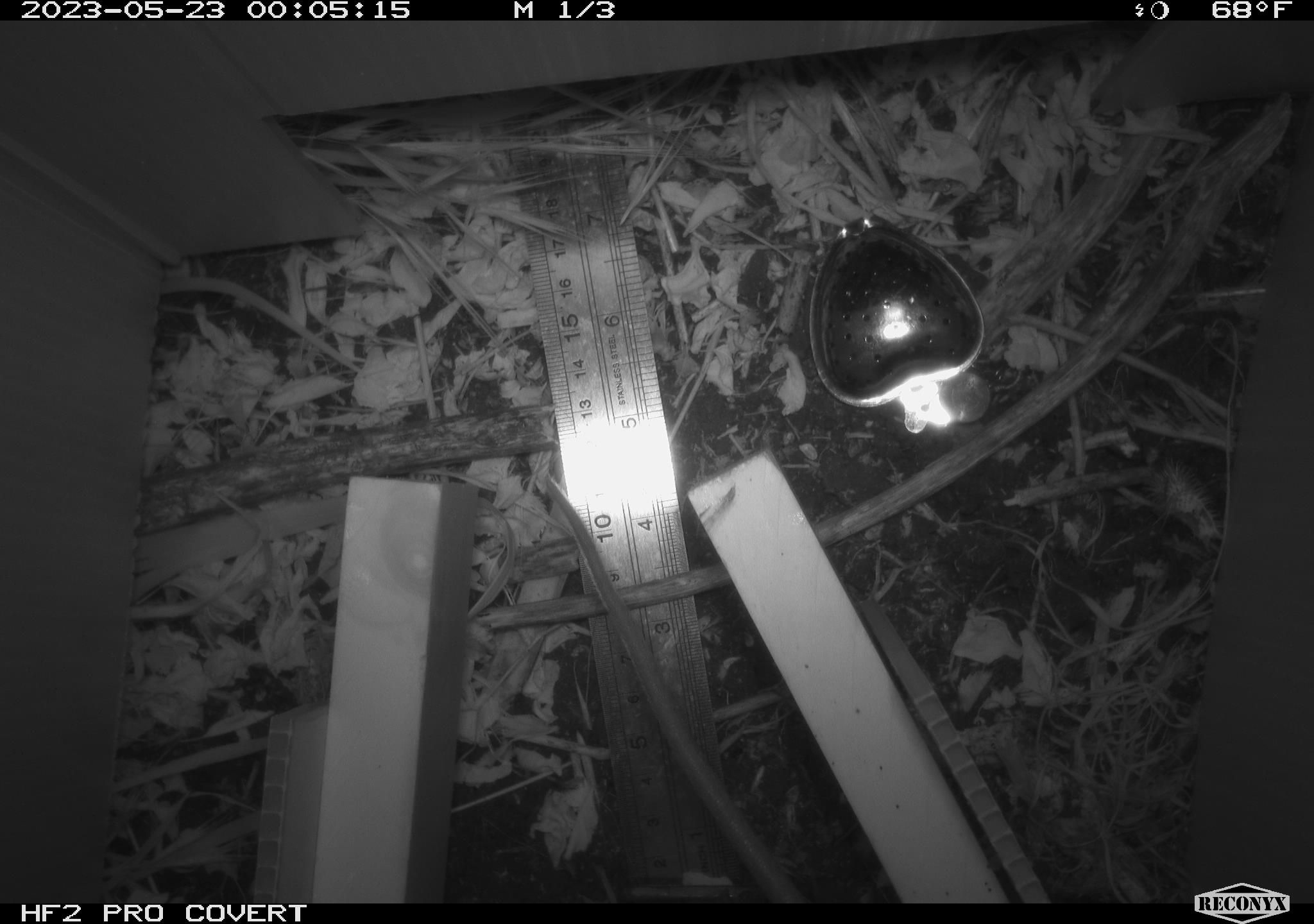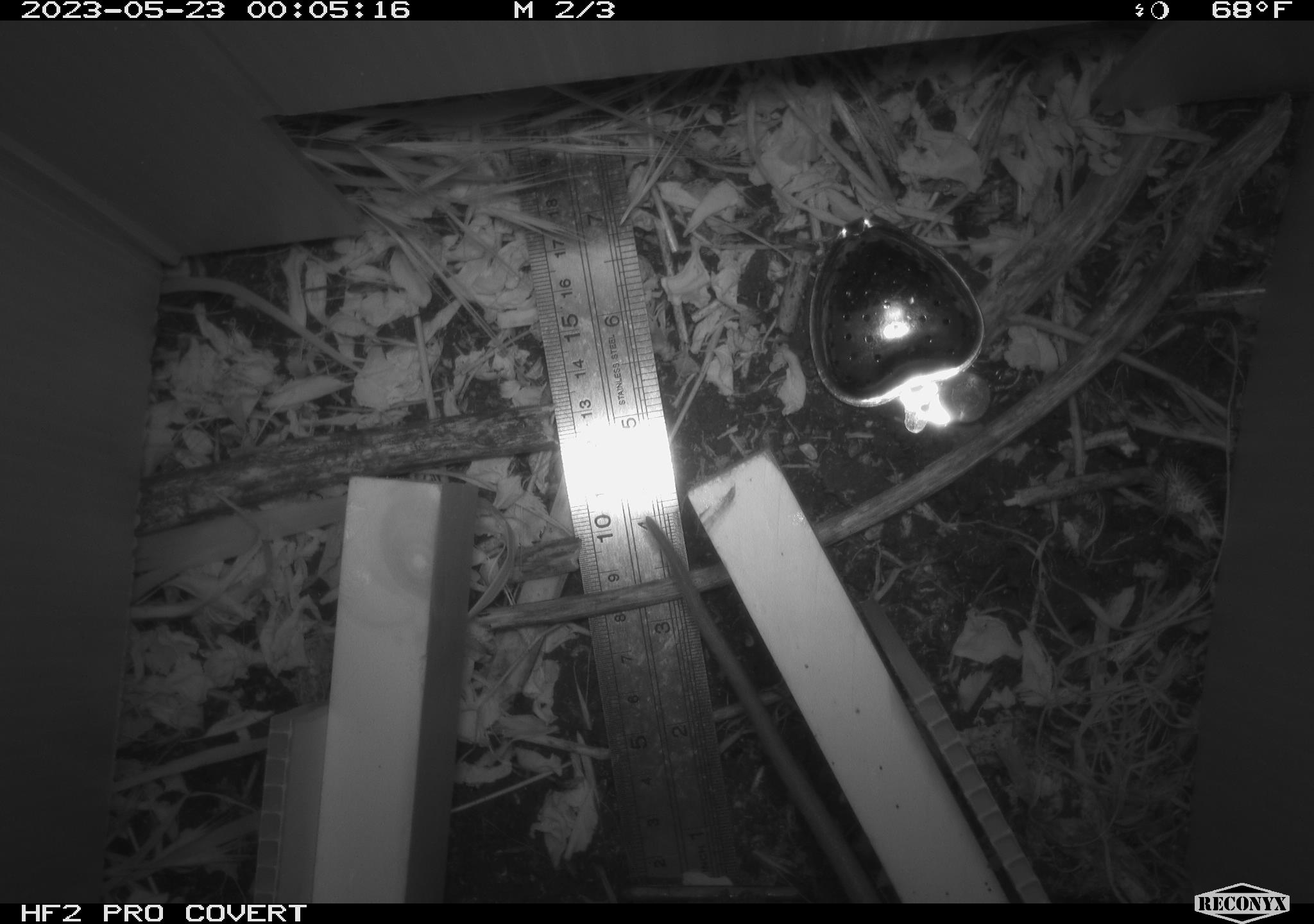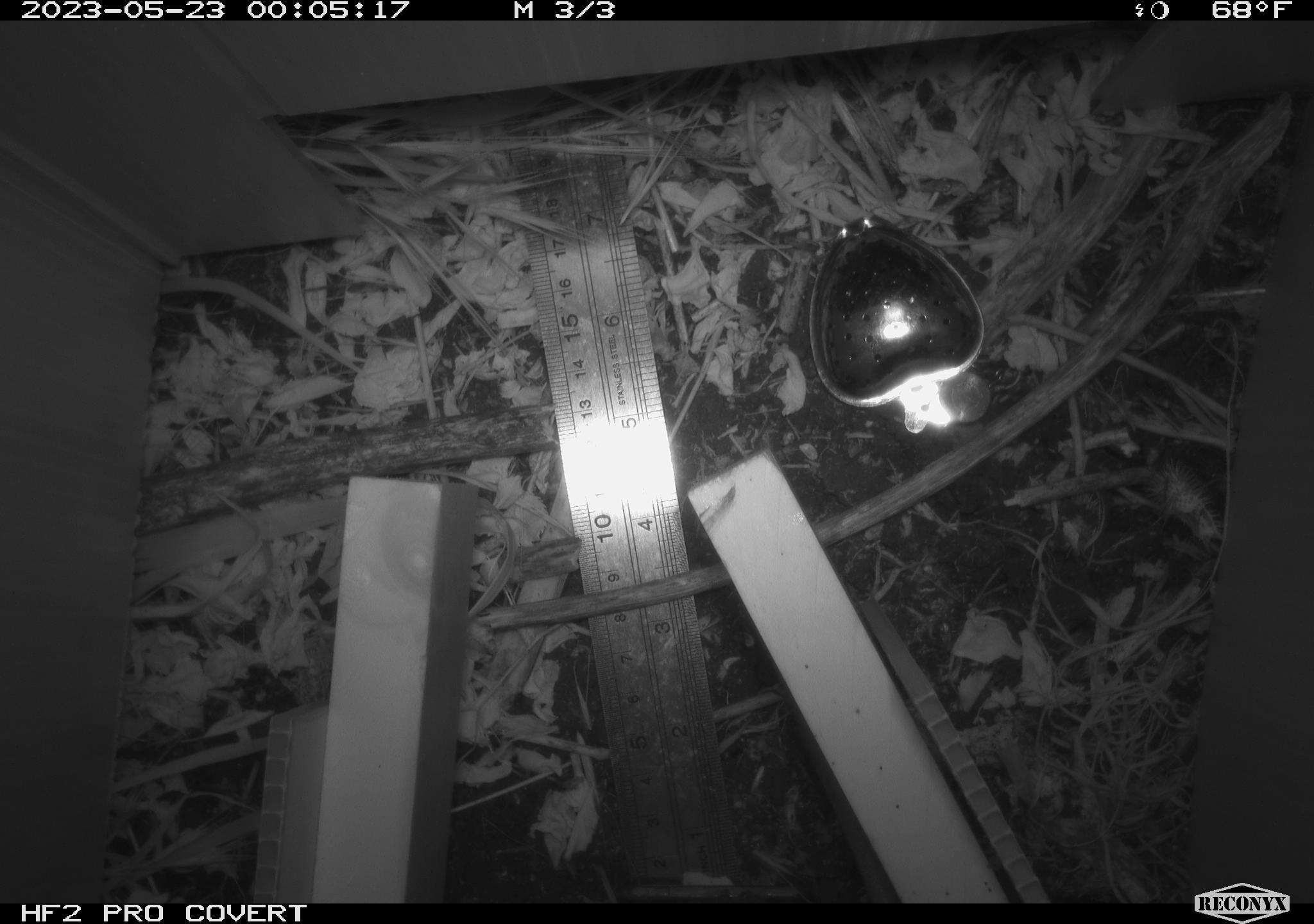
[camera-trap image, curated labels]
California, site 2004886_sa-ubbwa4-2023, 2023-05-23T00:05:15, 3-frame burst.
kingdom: Animalia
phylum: Chordata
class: Mammalia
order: Rodentia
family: Muridae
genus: Rattus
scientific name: Rattus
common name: rat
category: rattus species